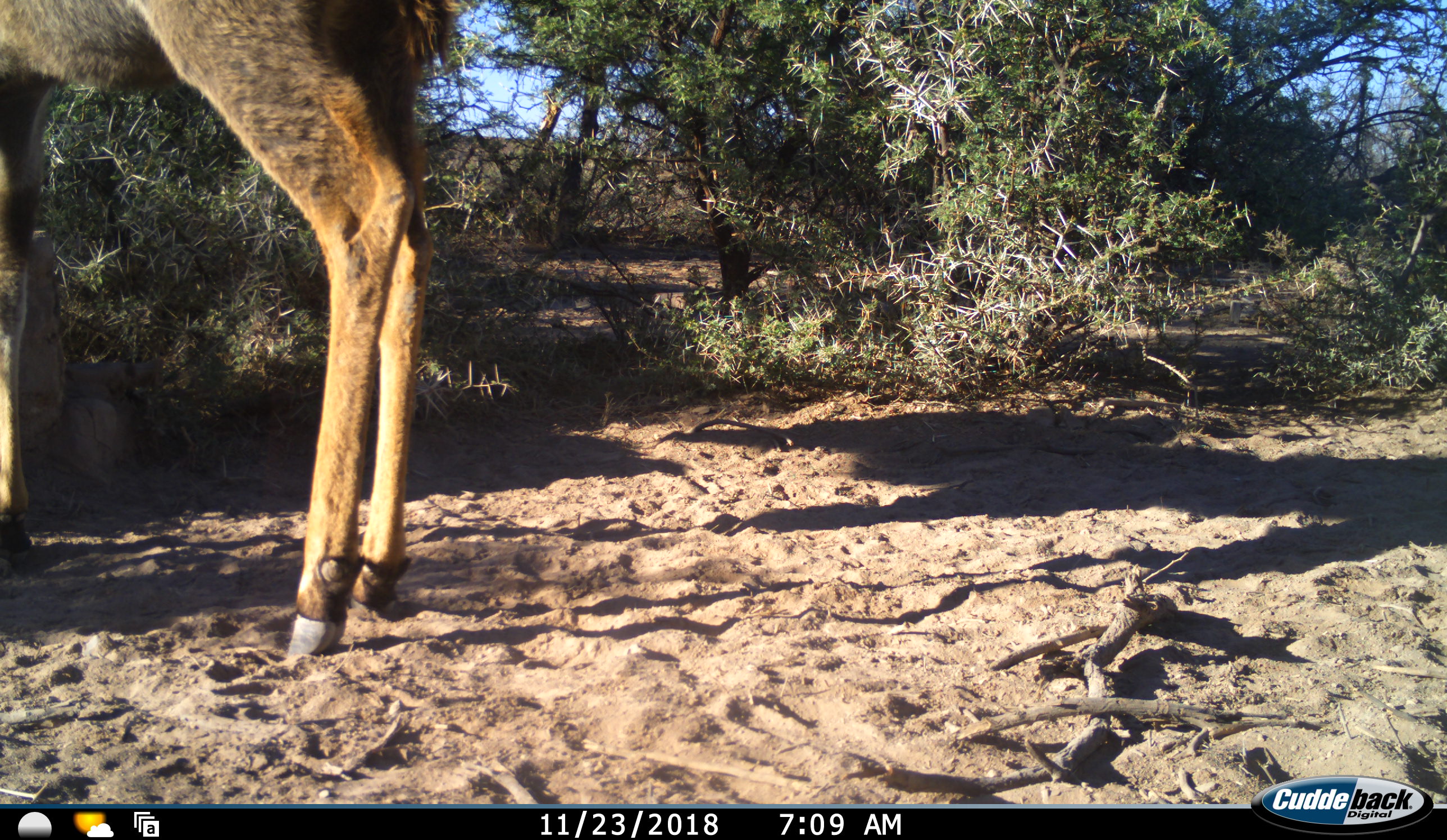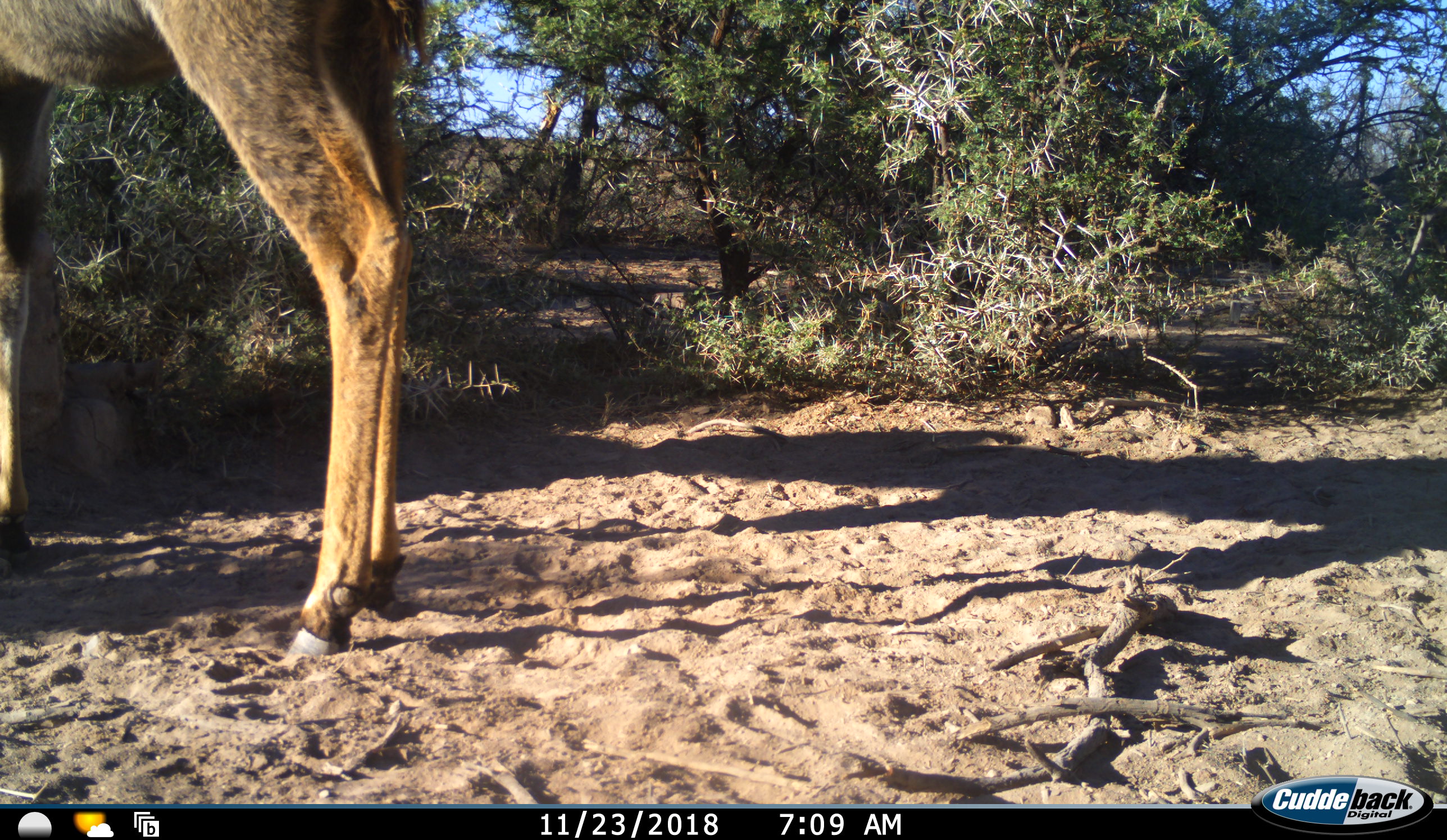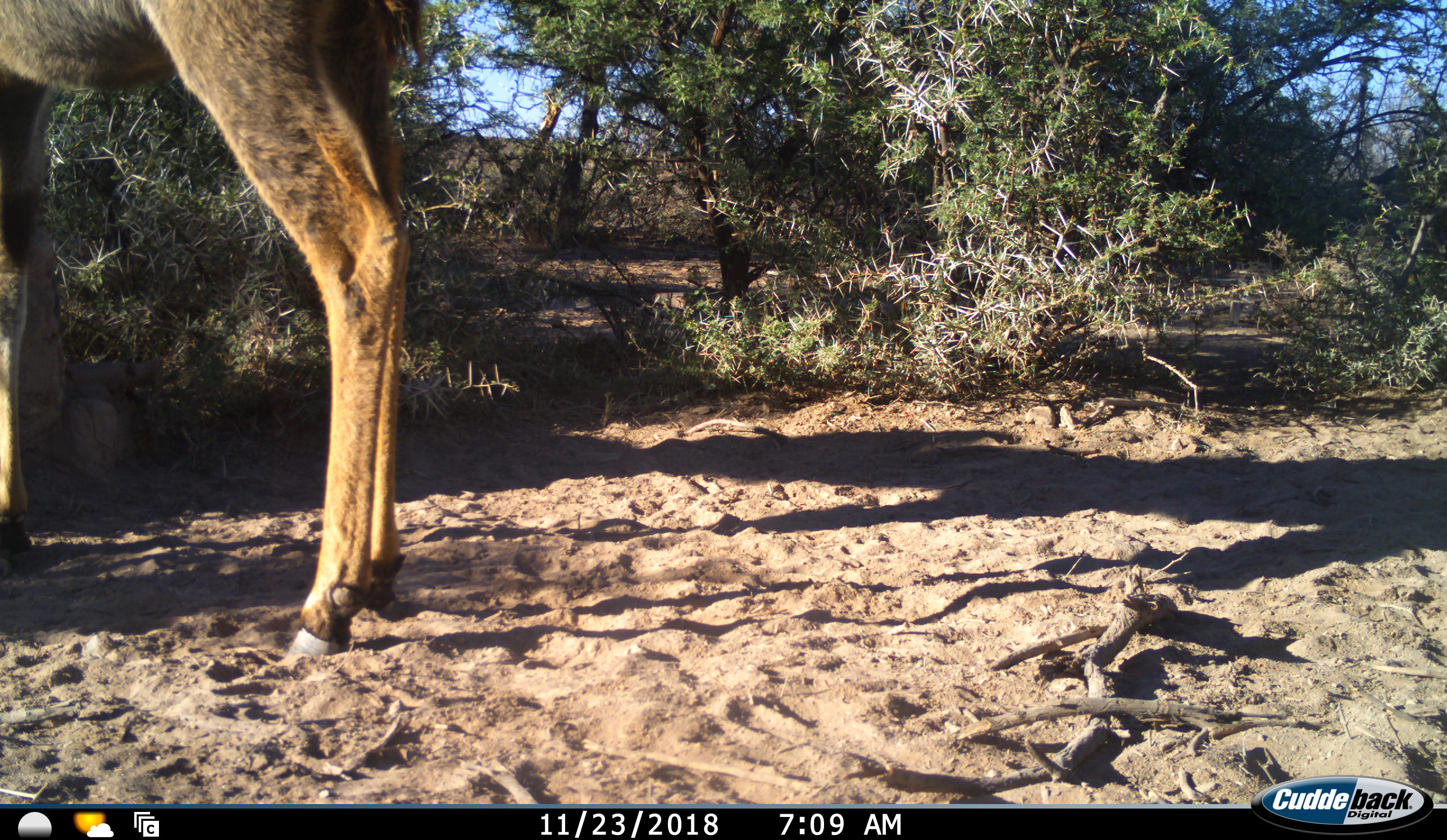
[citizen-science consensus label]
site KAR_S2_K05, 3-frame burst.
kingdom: Animalia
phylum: Chordata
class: Mammalia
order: Artiodactyla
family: Bovidae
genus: Tragelaphus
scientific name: Tragelaphus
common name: kudu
Kudu (Tragelaphus), count 1. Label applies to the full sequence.